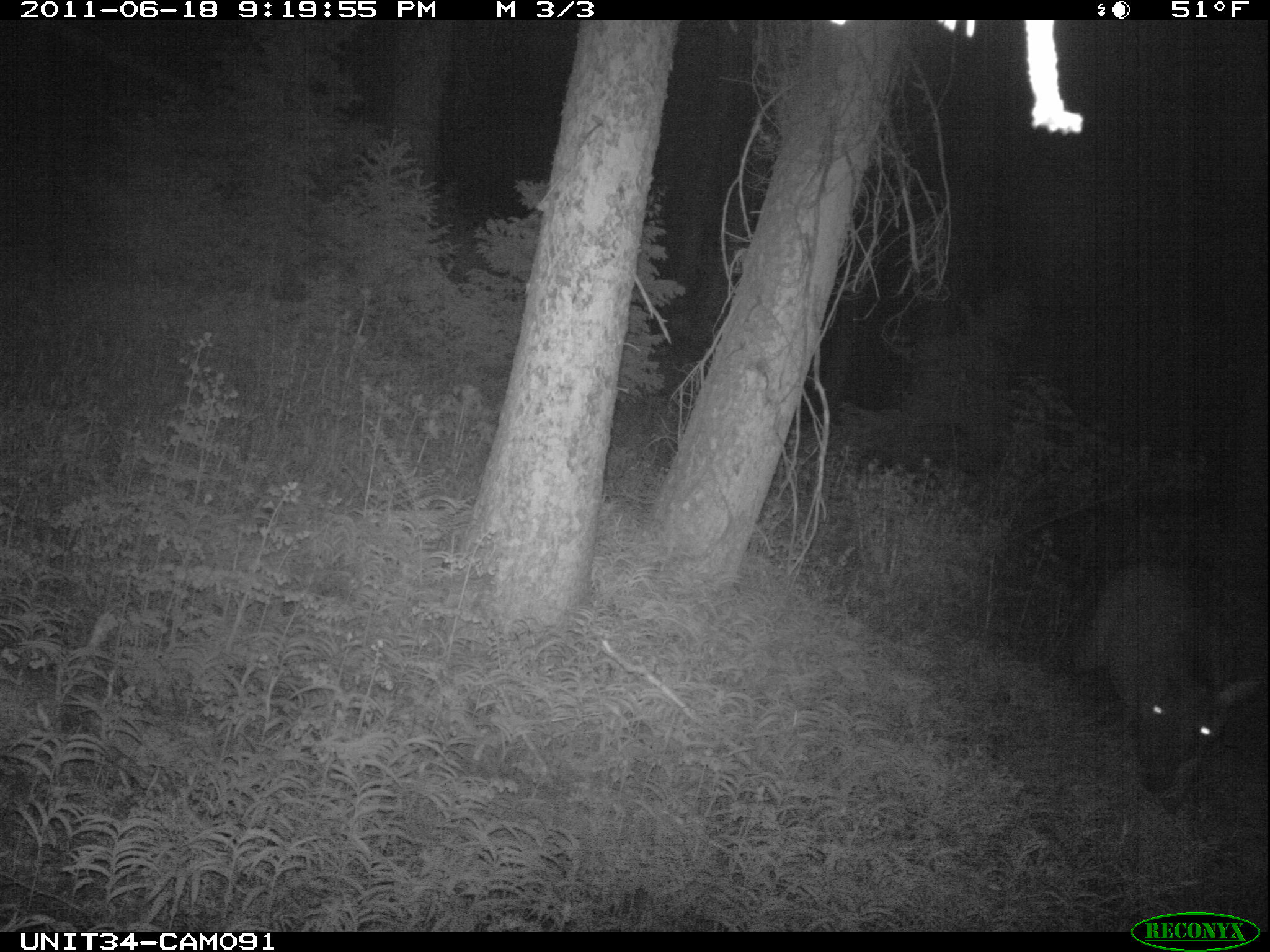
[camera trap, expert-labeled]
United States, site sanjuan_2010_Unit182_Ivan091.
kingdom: Animalia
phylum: Chordata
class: Mammalia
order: Artiodactyla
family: Cervidae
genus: Cervus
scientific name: Cervus elaphus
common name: red deer